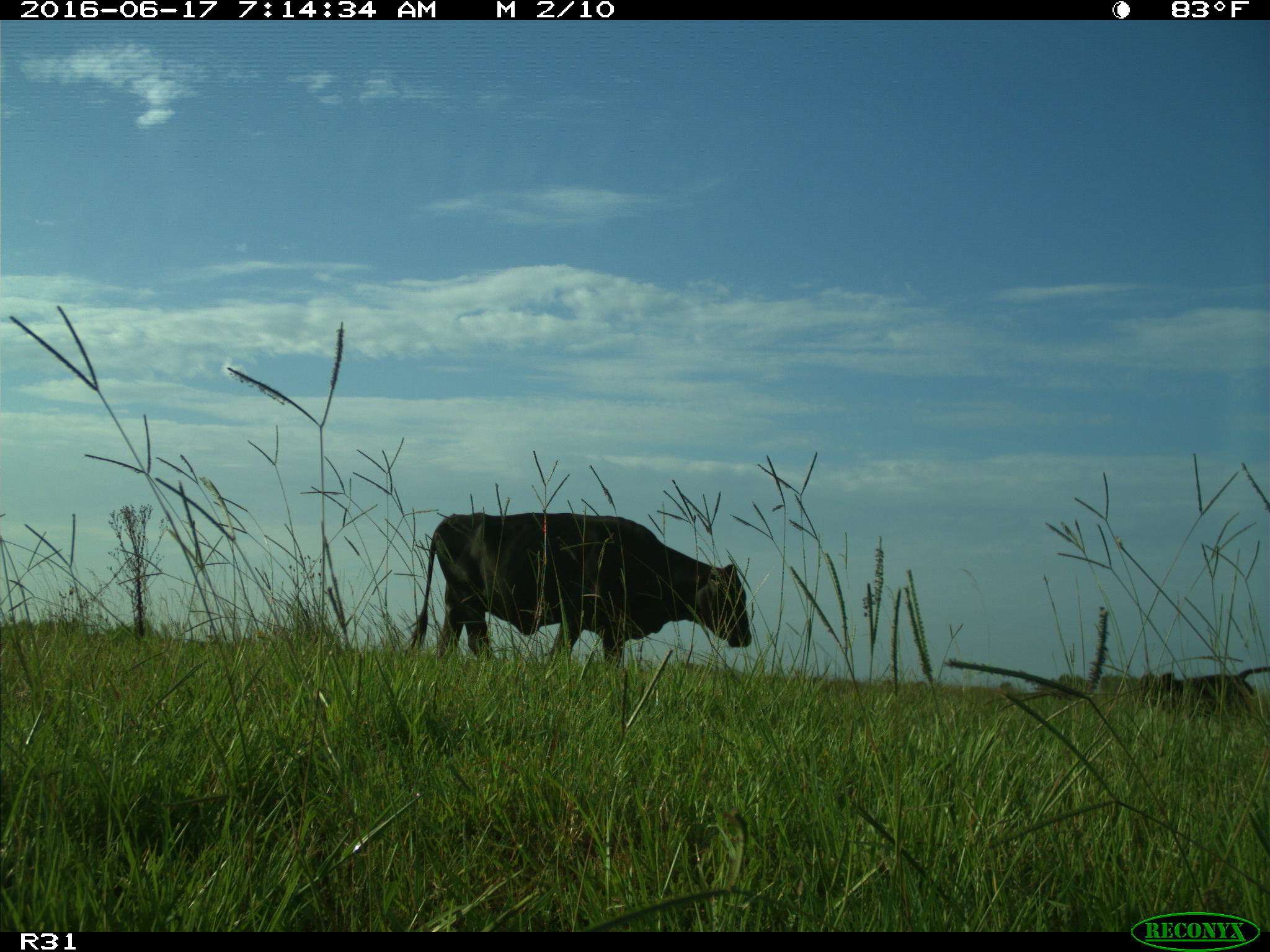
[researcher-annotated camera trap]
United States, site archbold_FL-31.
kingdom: Animalia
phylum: Chordata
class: Mammalia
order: Artiodactyla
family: Bovidae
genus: Bos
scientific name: Bos taurus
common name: domestic cow